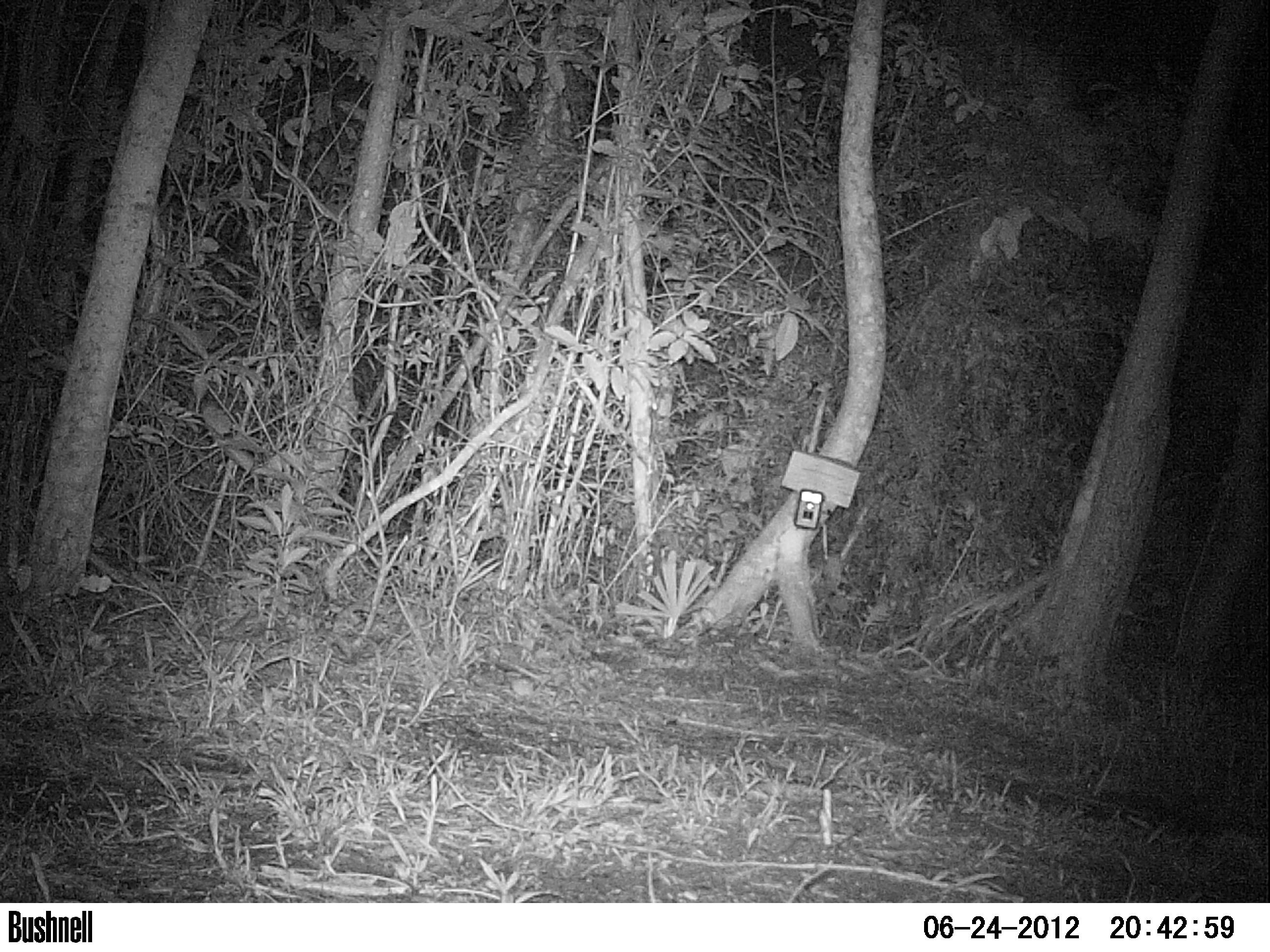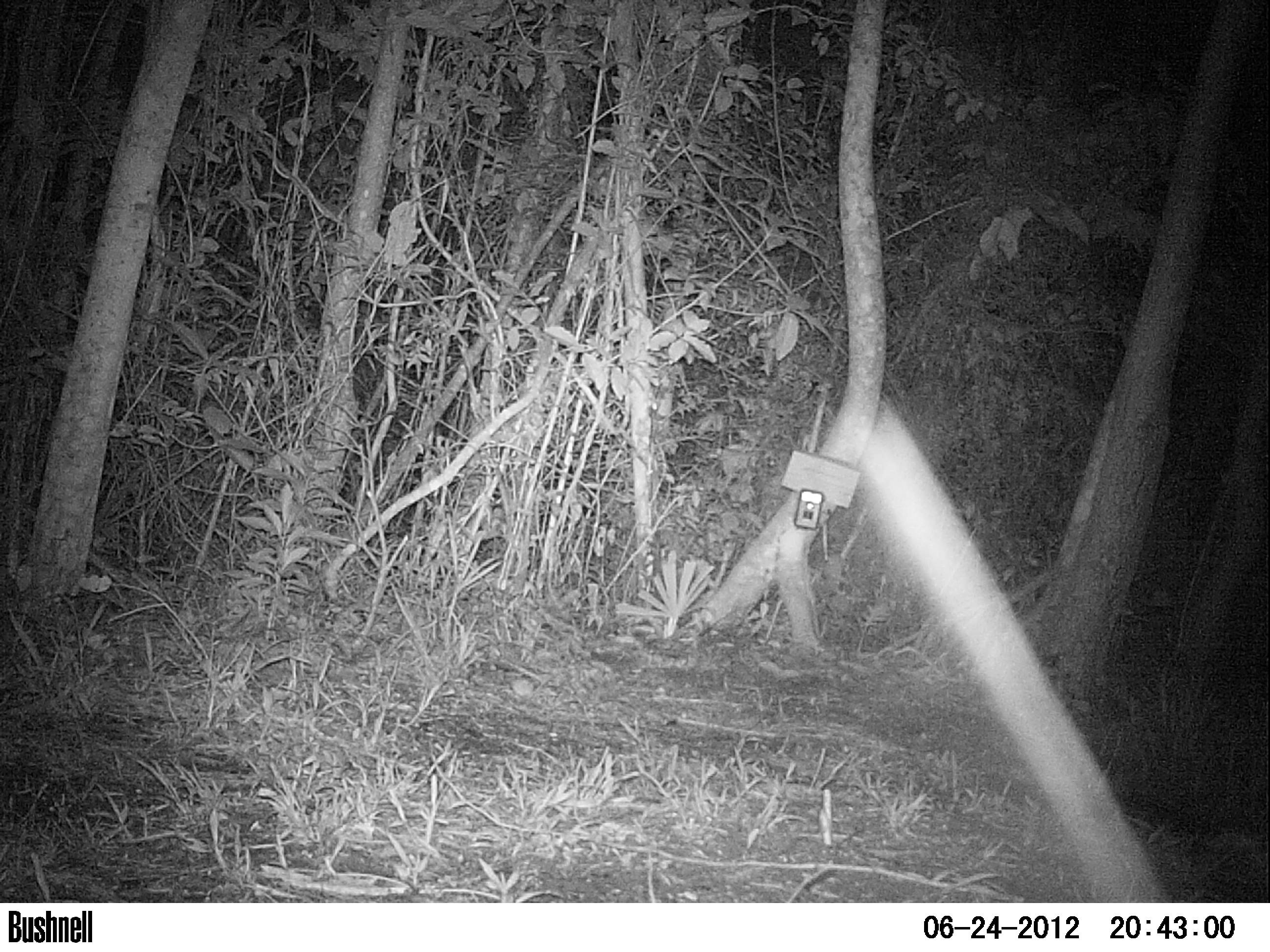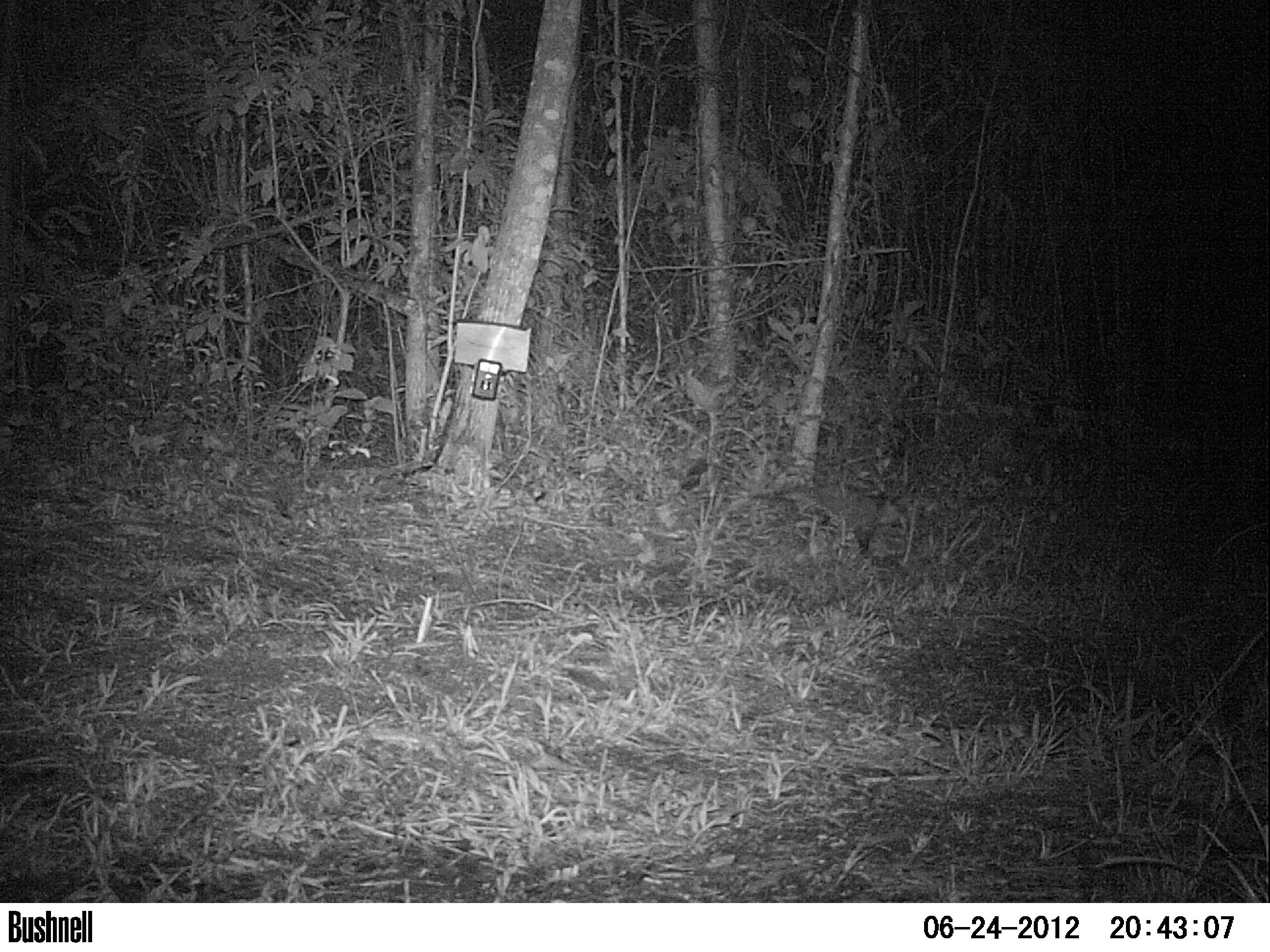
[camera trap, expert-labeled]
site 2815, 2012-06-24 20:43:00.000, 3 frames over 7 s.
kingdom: Animalia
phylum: Chordata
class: Mammalia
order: Didelphimorphia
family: Didelphidae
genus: Didelphis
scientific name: Didelphis virginiana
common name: virginia opossum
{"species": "Didelphis virginiana (virginia opossum)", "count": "1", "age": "adult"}